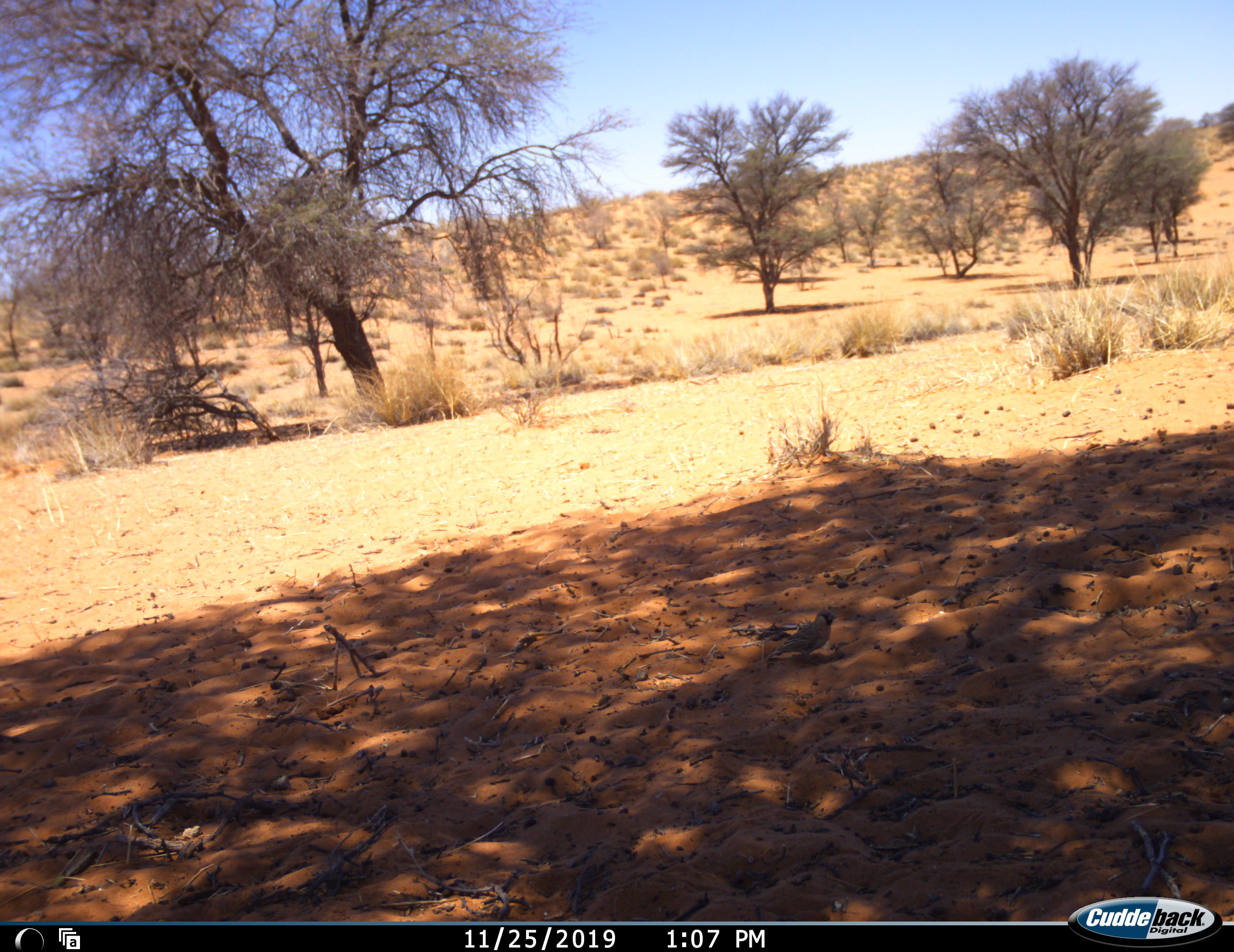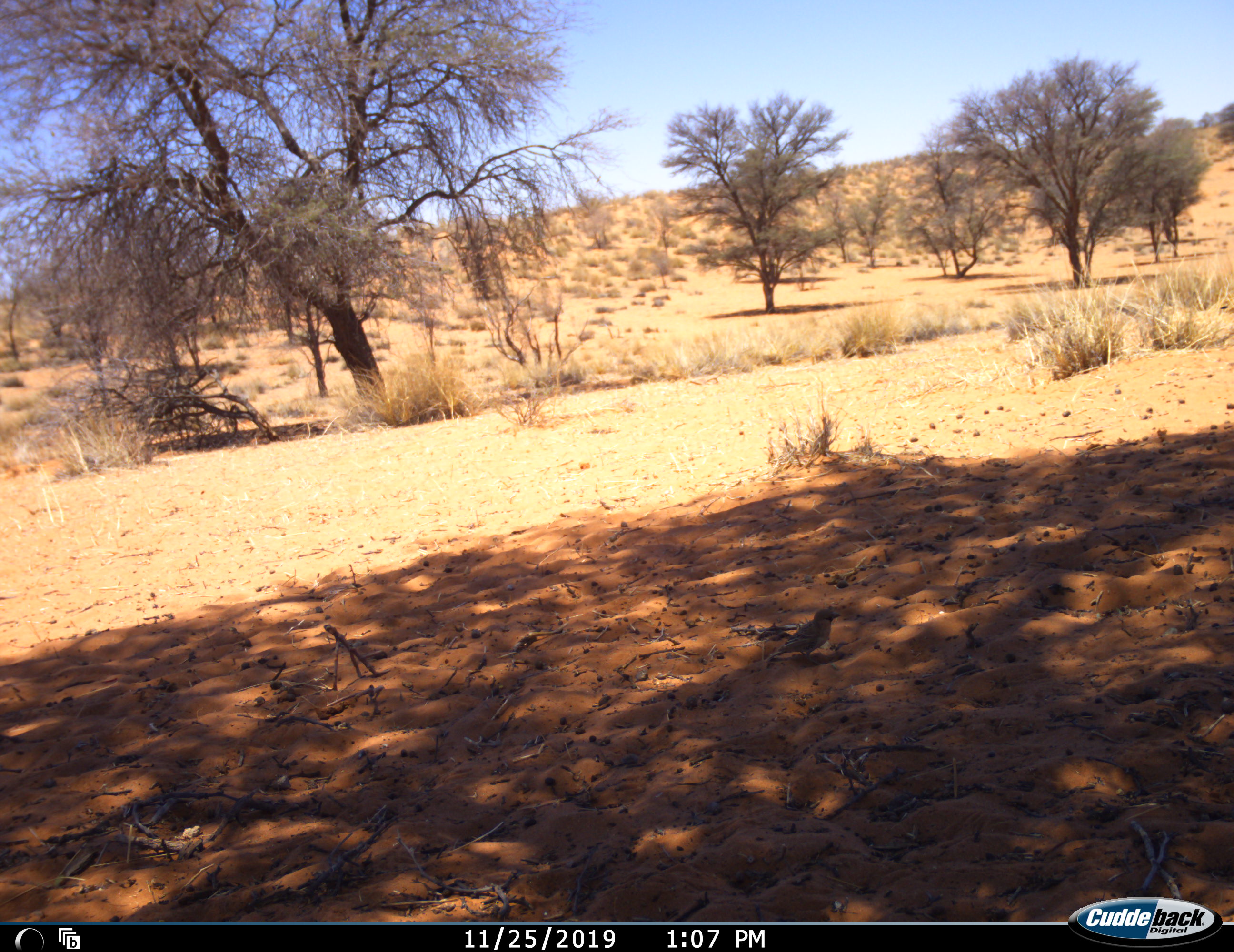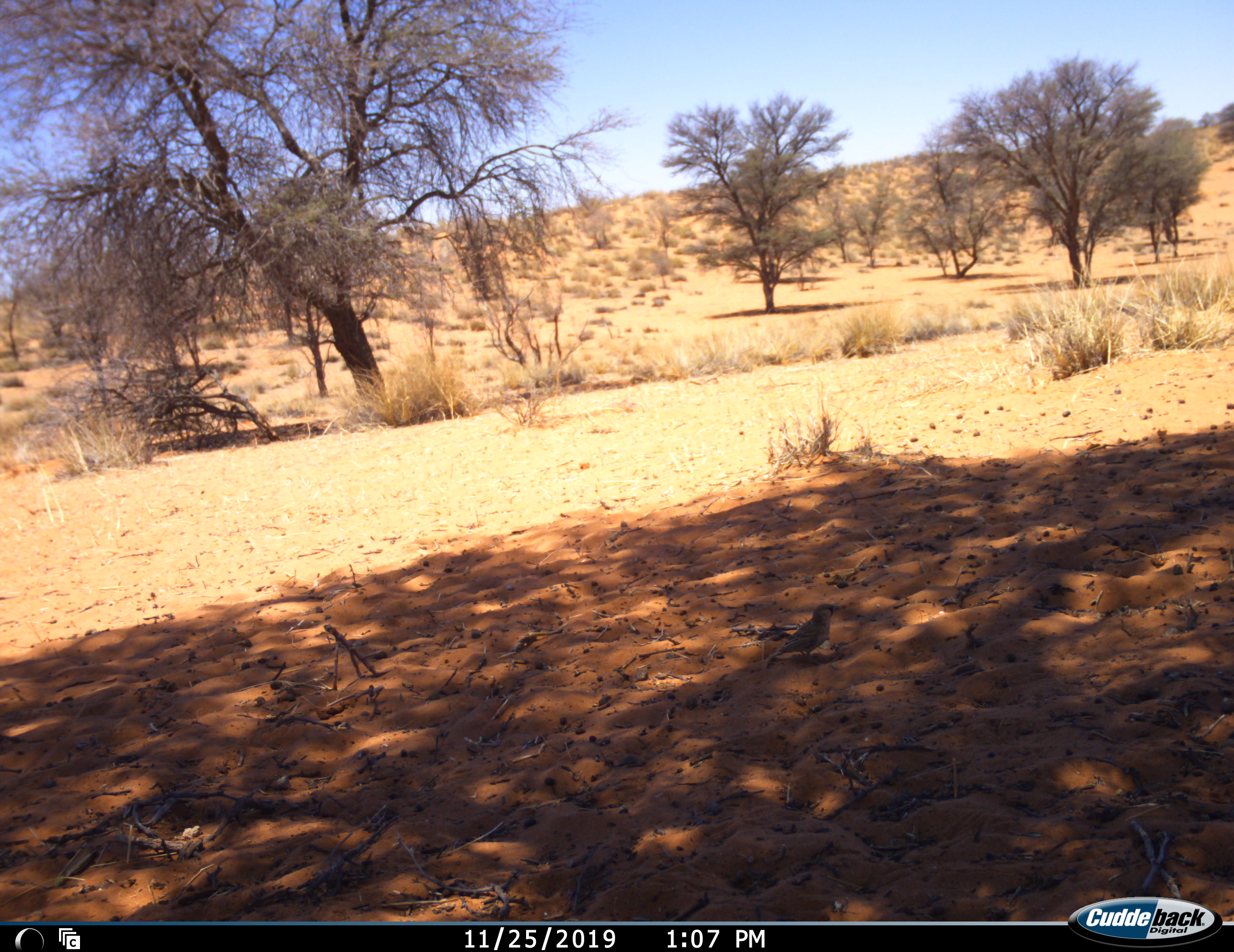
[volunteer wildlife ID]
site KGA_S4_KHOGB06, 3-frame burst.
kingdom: Animalia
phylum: Chordata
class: Aves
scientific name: Aves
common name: bird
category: birdother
Birdother (bird) (Aves), count 1. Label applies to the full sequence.